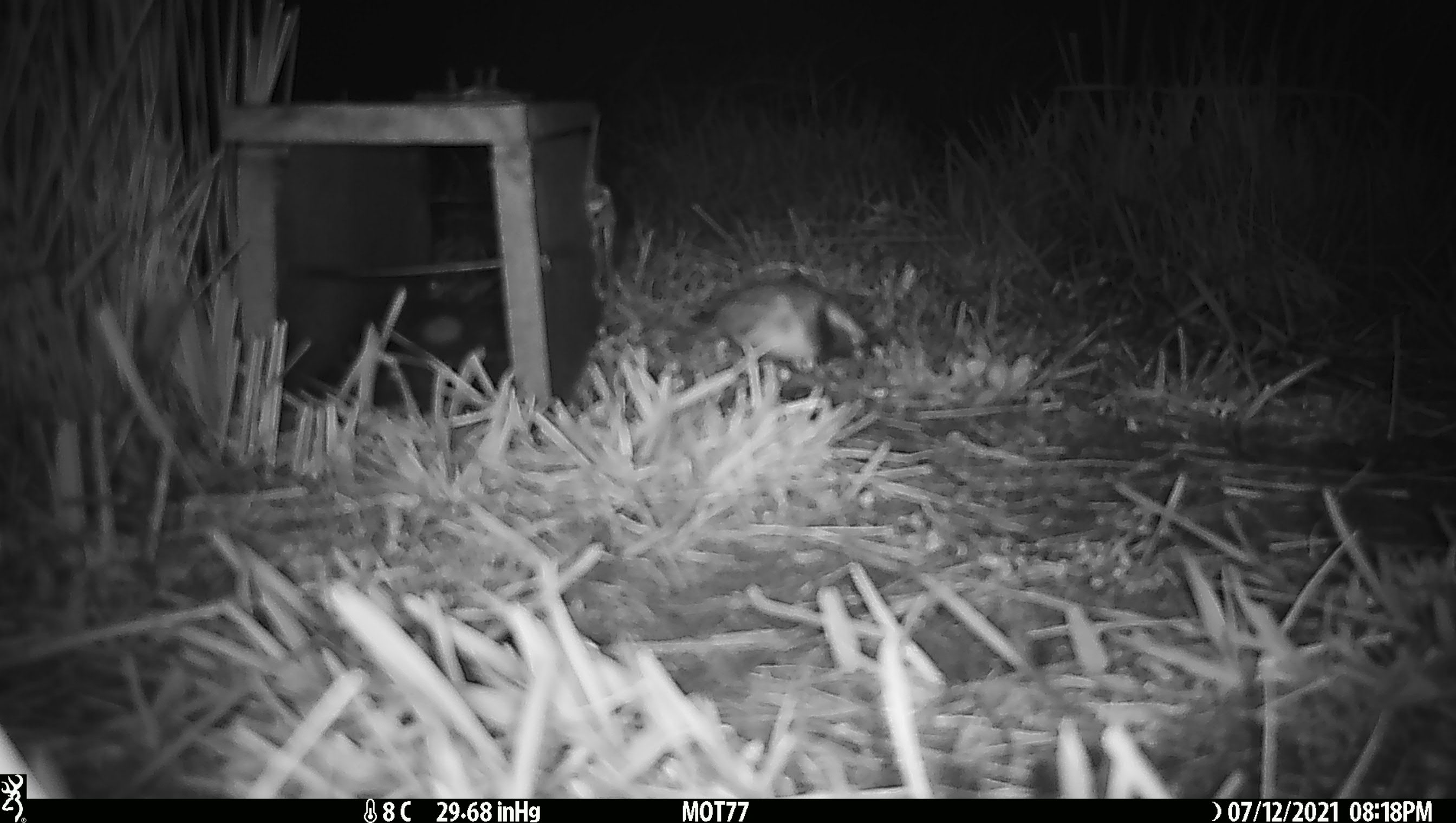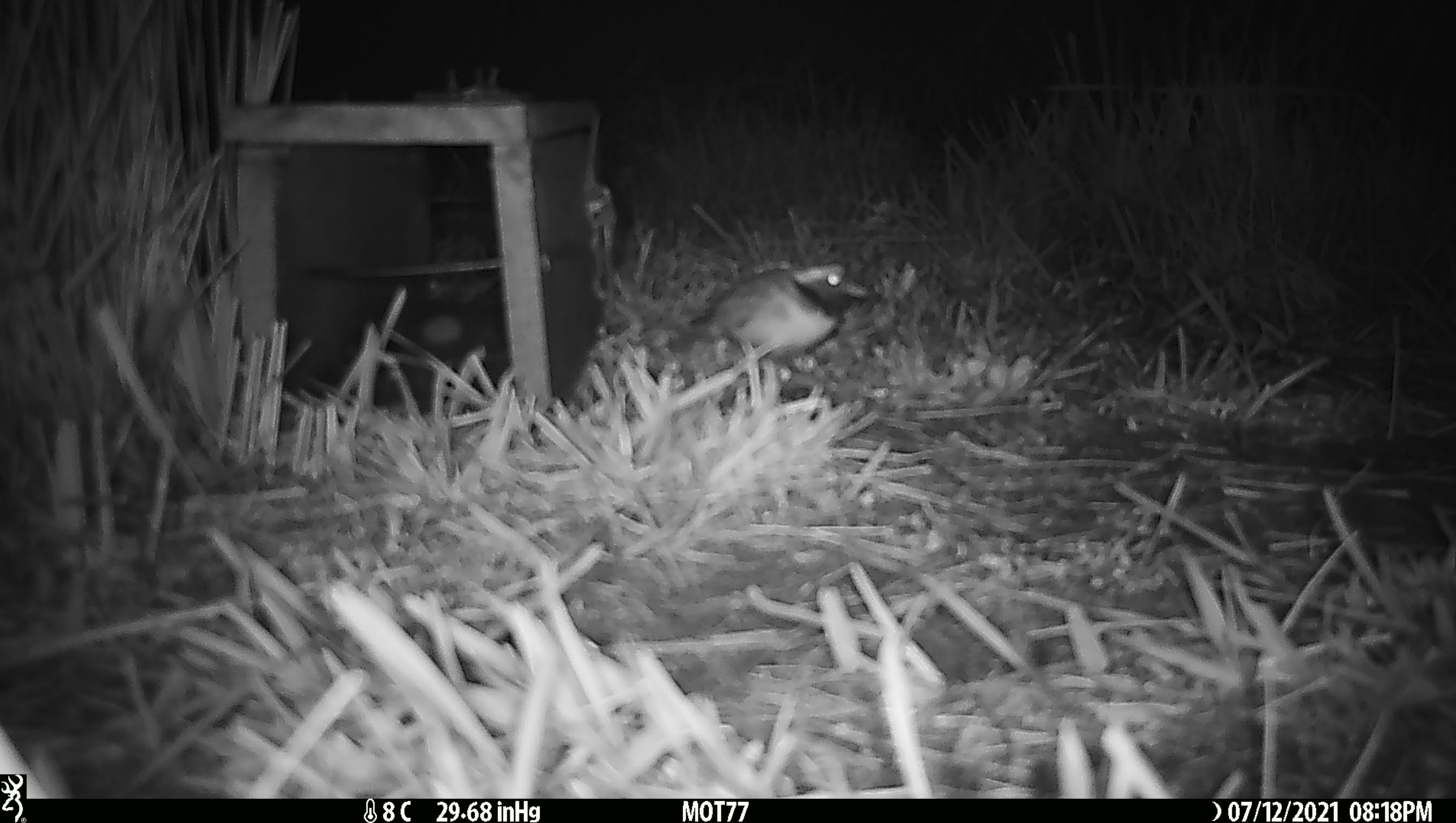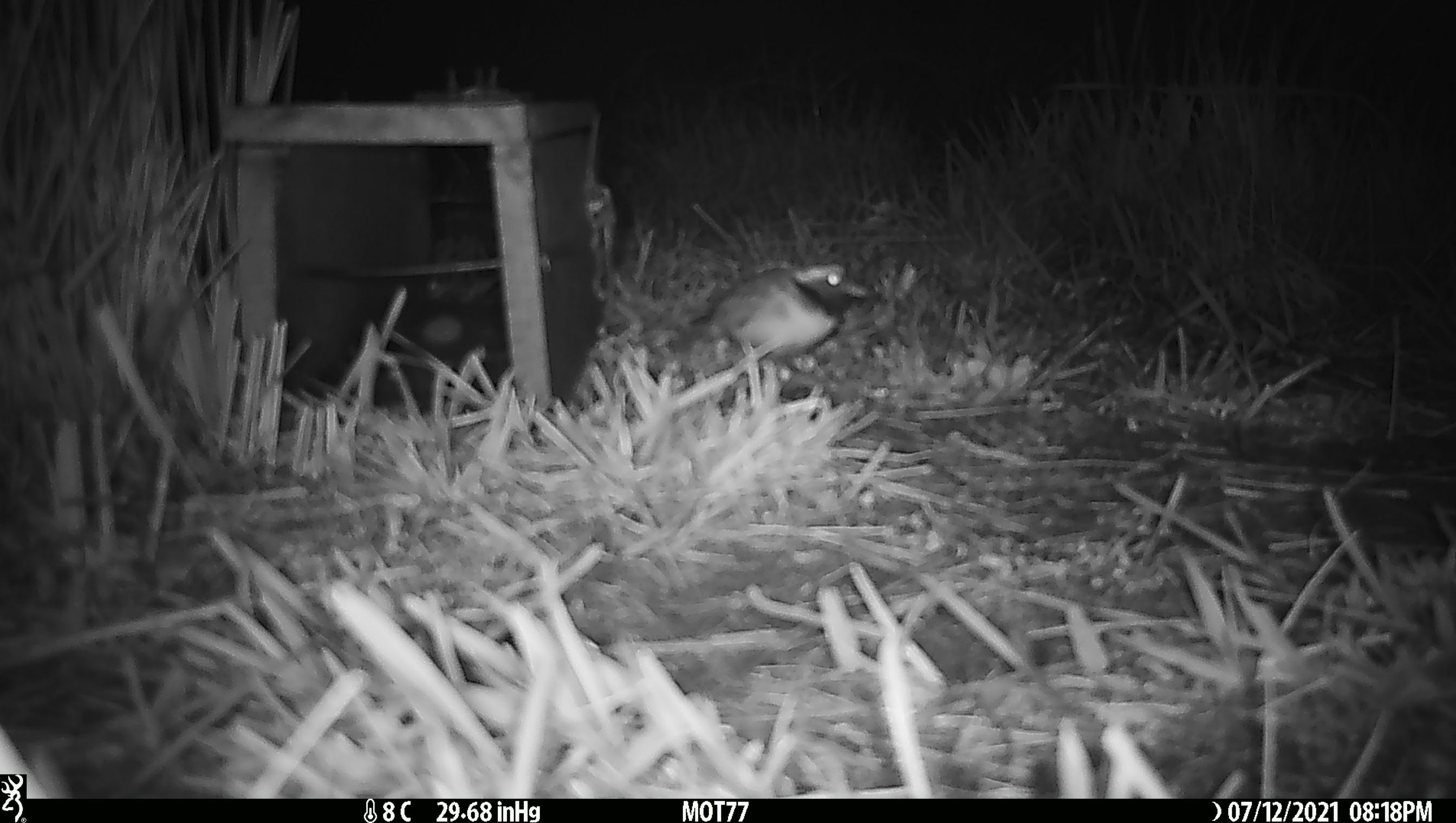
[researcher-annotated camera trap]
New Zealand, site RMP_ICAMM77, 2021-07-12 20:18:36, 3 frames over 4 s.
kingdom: Animalia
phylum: Chordata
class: Aves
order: Charadriiformes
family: Charadriidae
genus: Thinornis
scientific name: Thinornis novaeseelandiae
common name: shore plover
Shore plover (Thinornis novaeseelandiae).